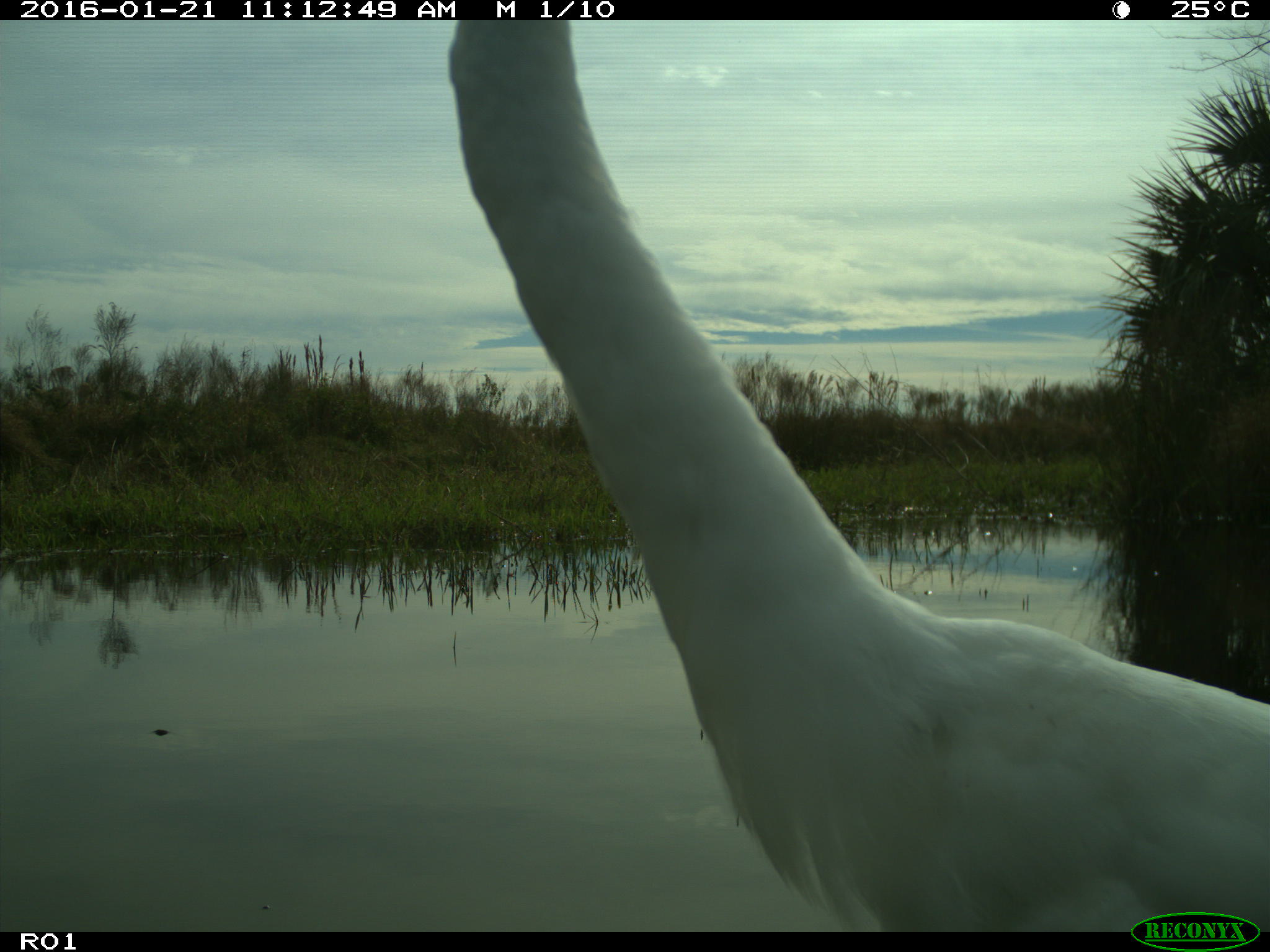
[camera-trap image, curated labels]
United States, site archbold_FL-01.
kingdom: Animalia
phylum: Chordata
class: Aves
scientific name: Aves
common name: birds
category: unidentified bird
Unidentified bird (birds) (Aves).